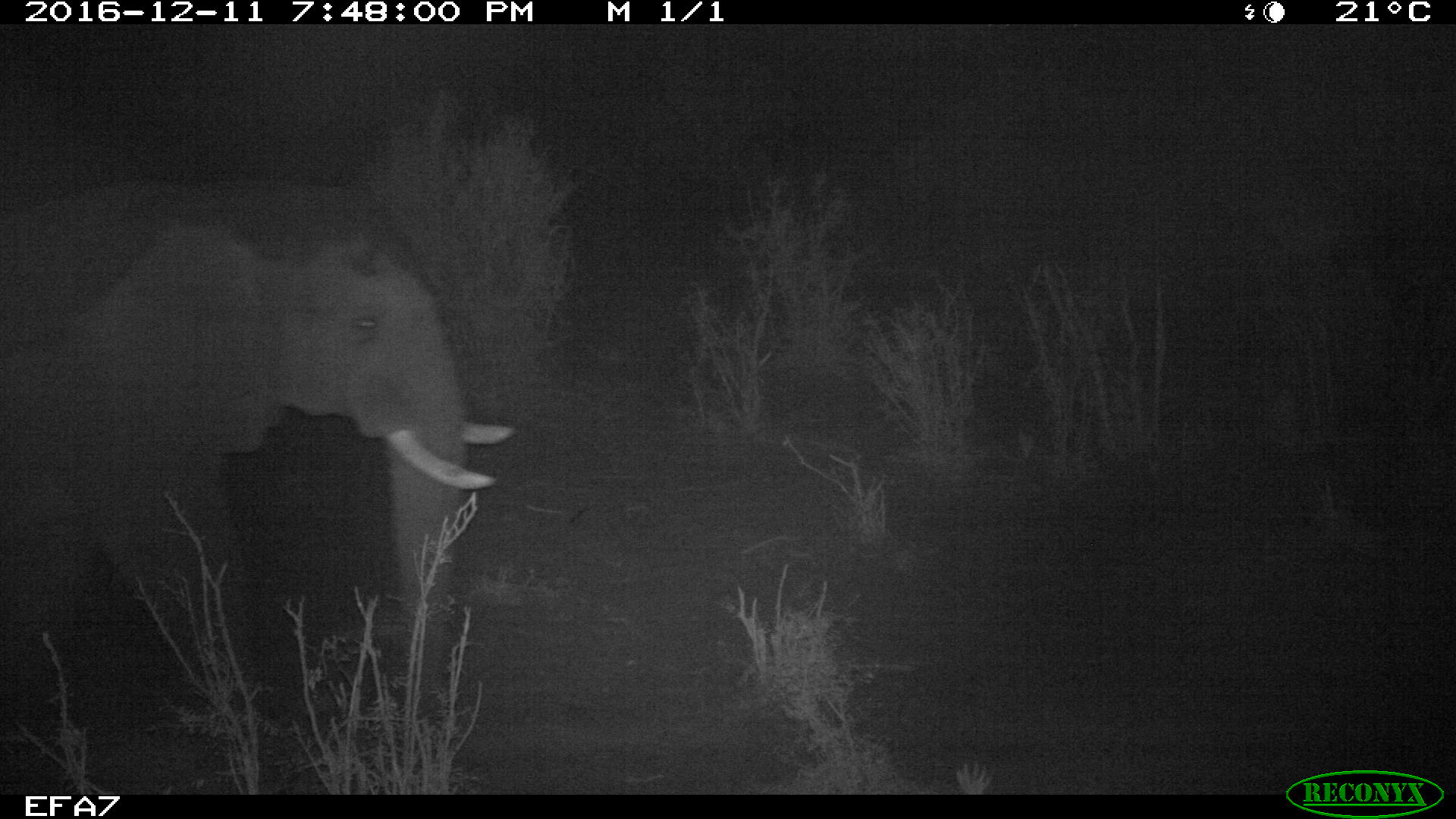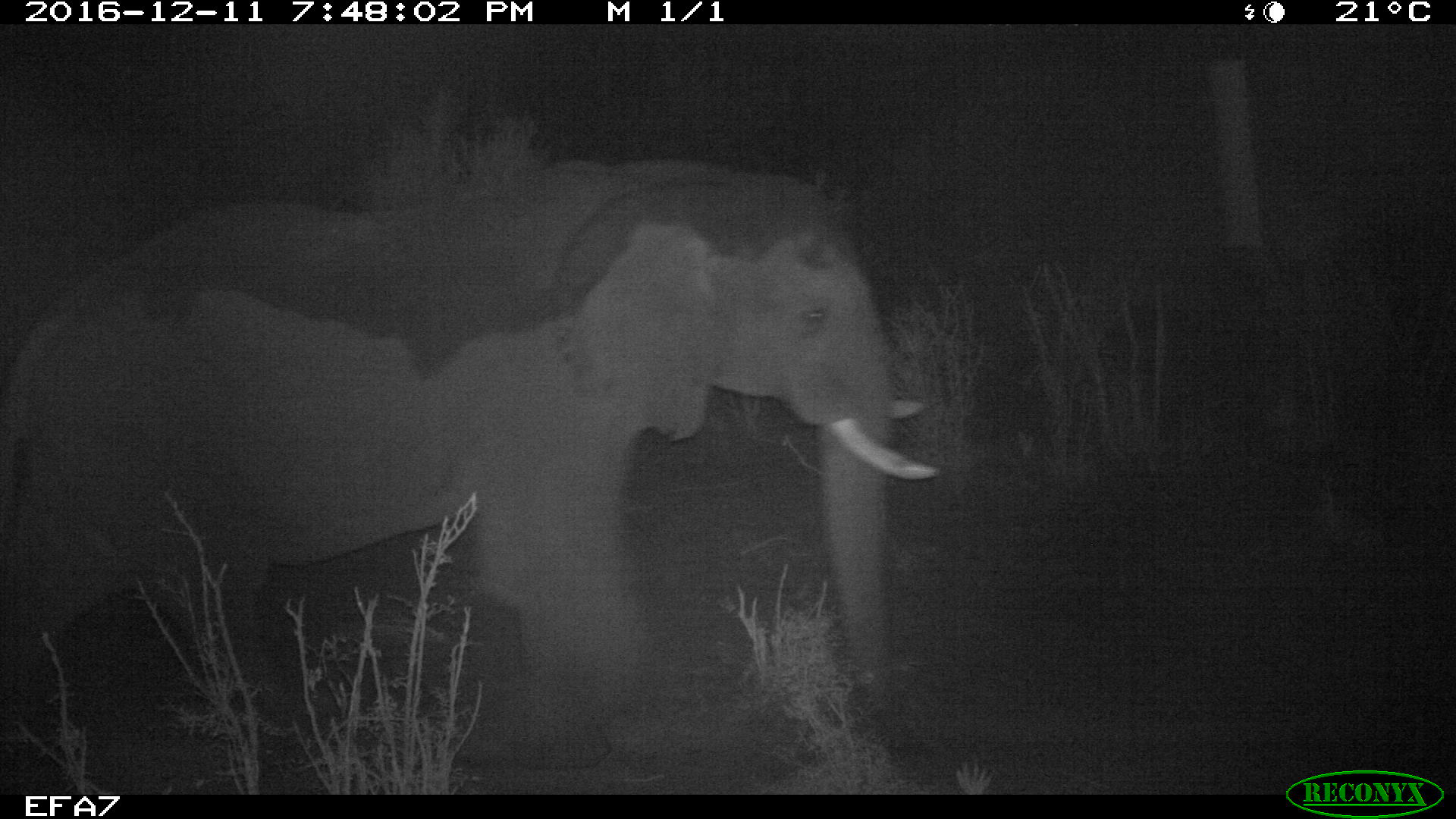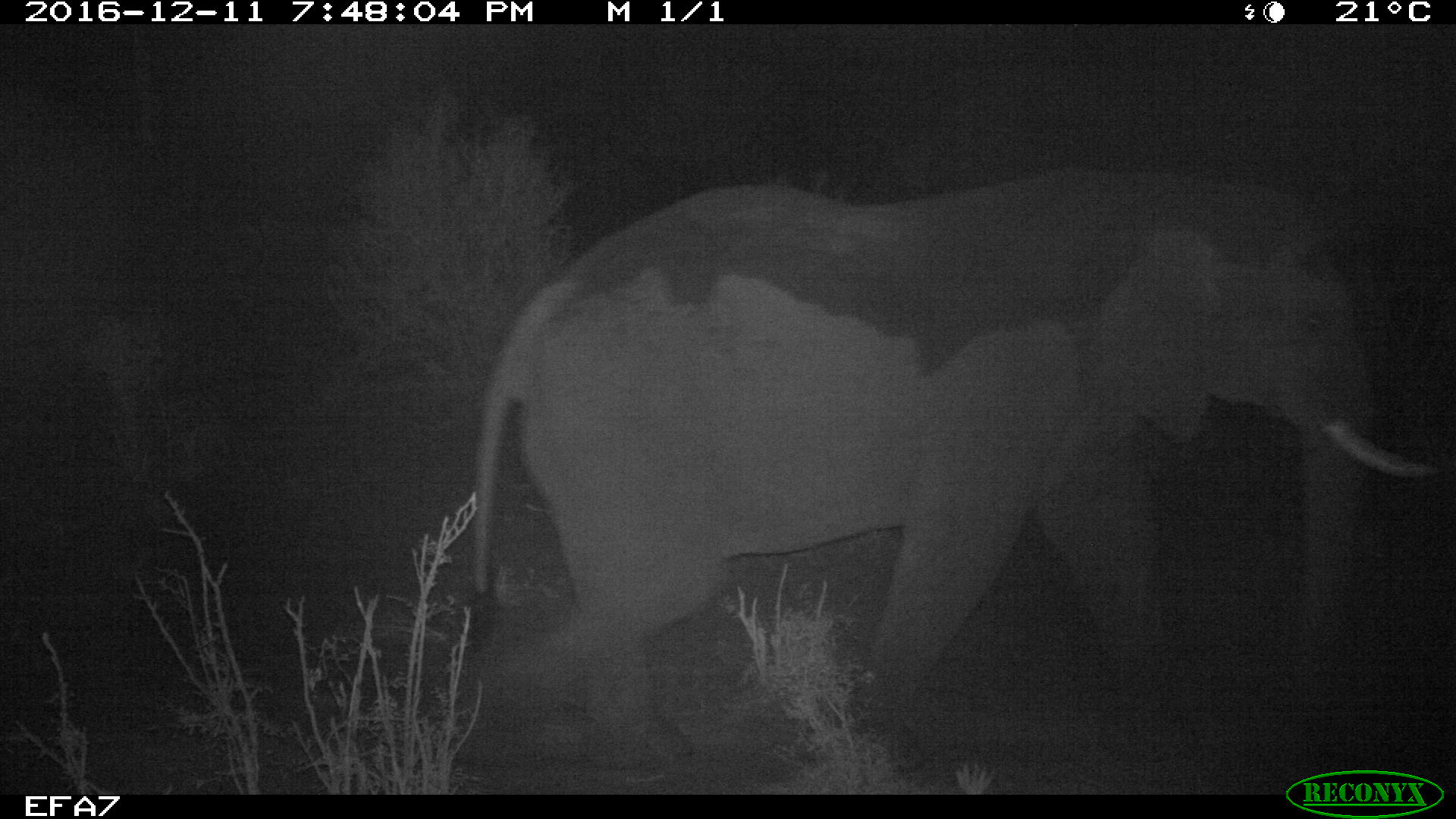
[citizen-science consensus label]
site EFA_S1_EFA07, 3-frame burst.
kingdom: Animalia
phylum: Chordata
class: Mammalia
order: Proboscidea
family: Elephantidae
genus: Loxodonta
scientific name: Loxodonta africana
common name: african bush elephant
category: elephant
Elephant (african bush elephant) (Loxodonta africana), count 1. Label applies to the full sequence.